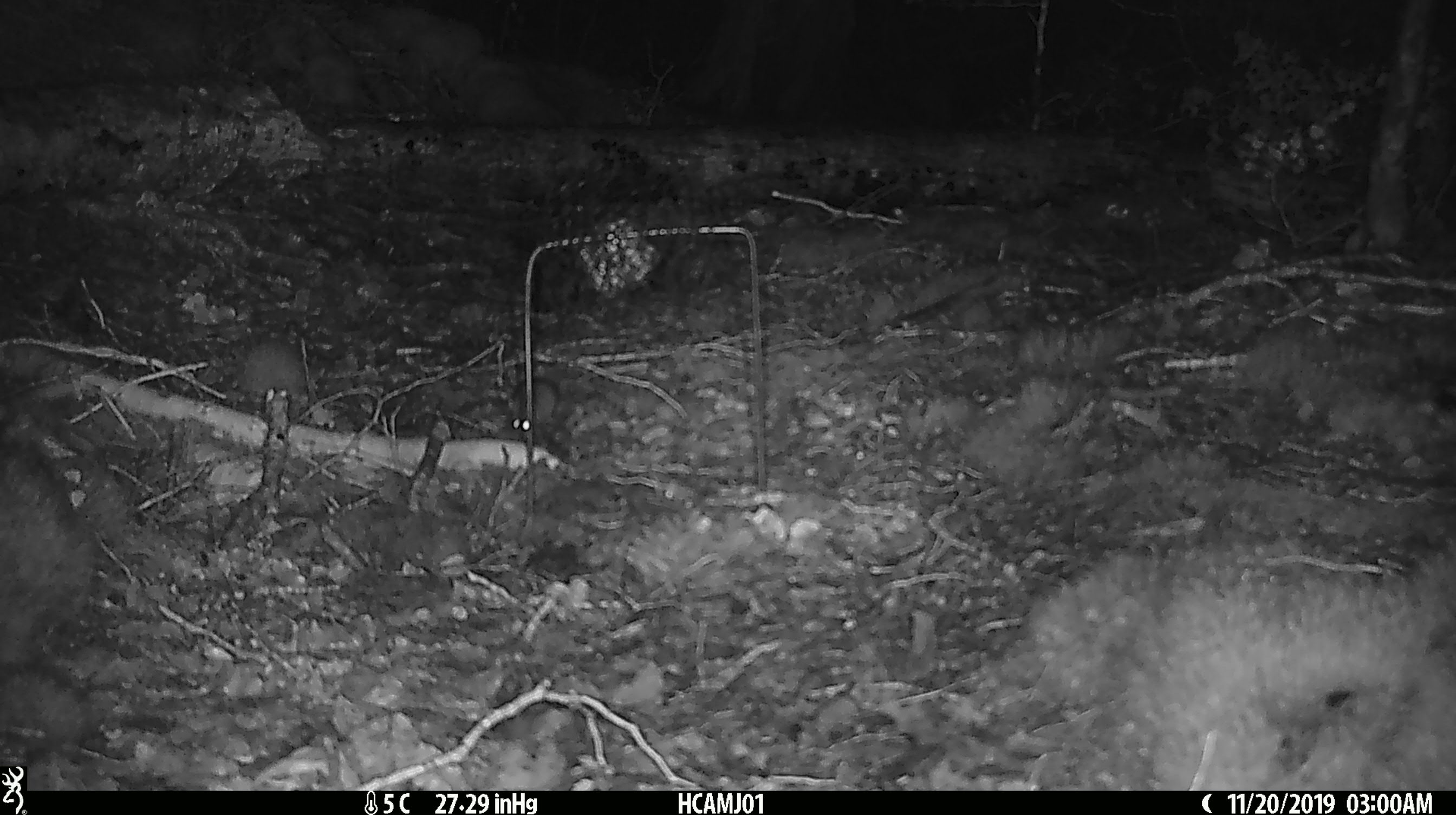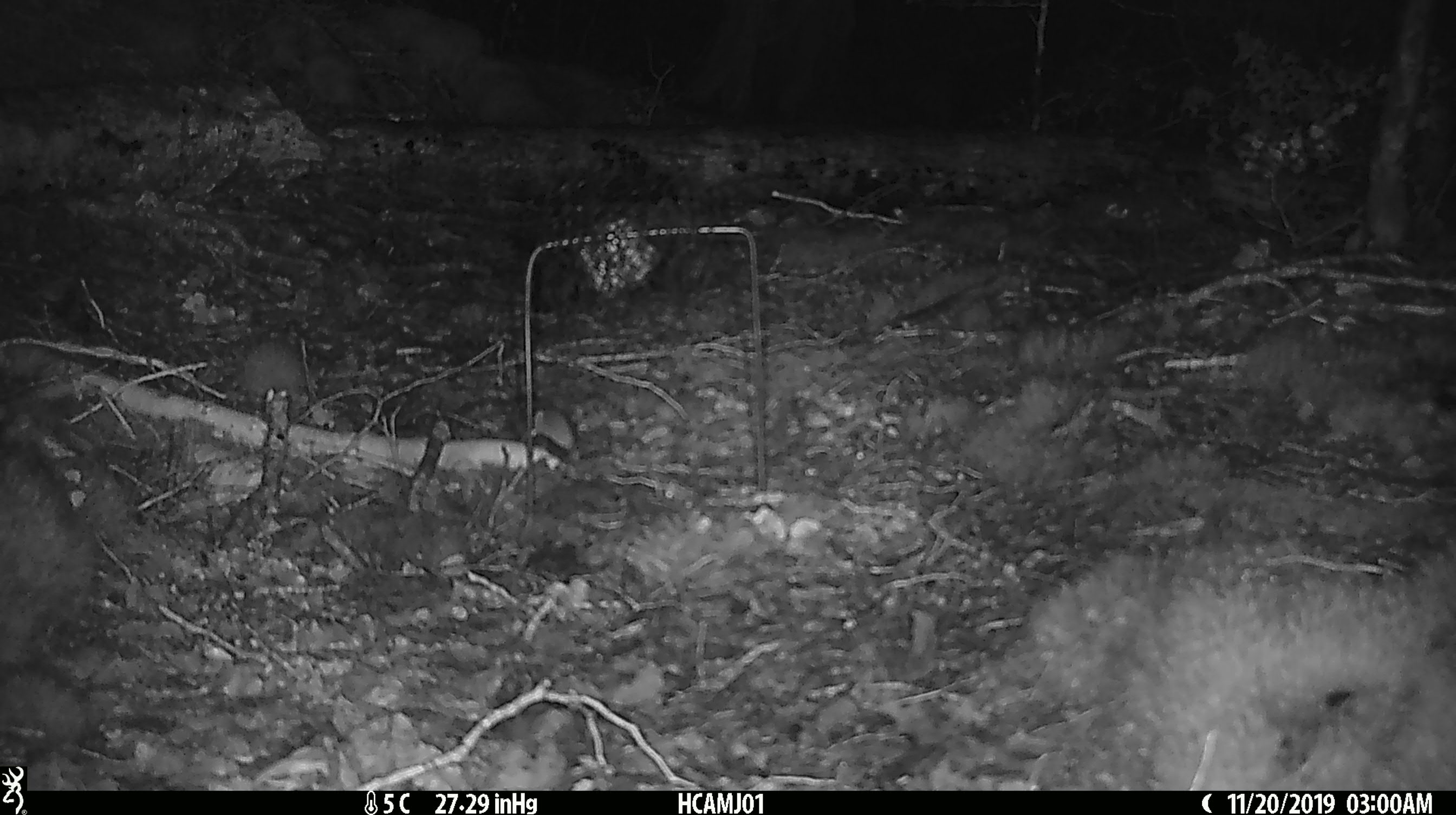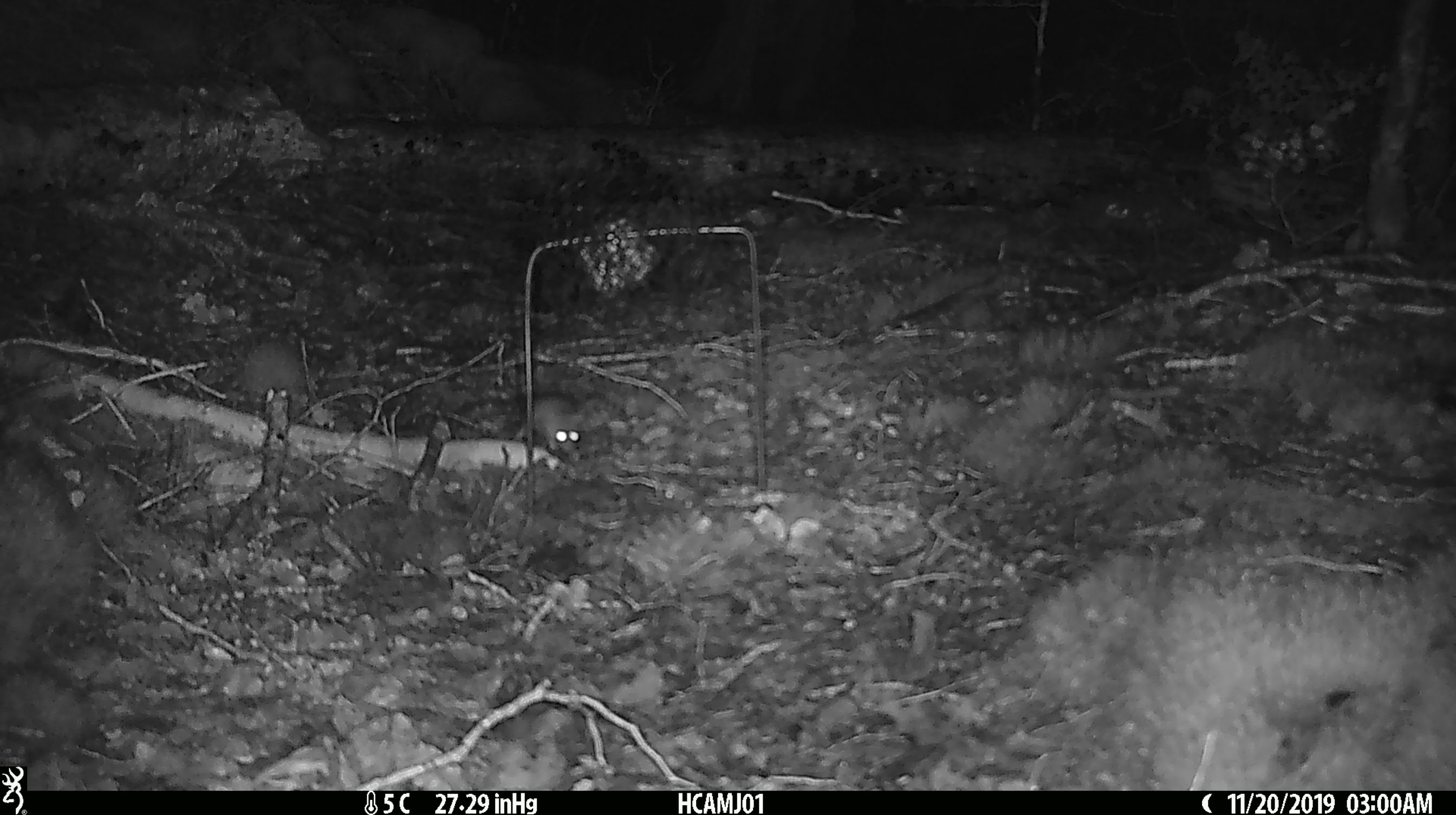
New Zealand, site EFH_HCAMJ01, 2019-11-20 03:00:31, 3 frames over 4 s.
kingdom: Animalia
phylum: Chordata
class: Mammalia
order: Rodentia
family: Muridae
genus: Mus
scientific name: Mus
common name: mouse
Mouse (Mus).